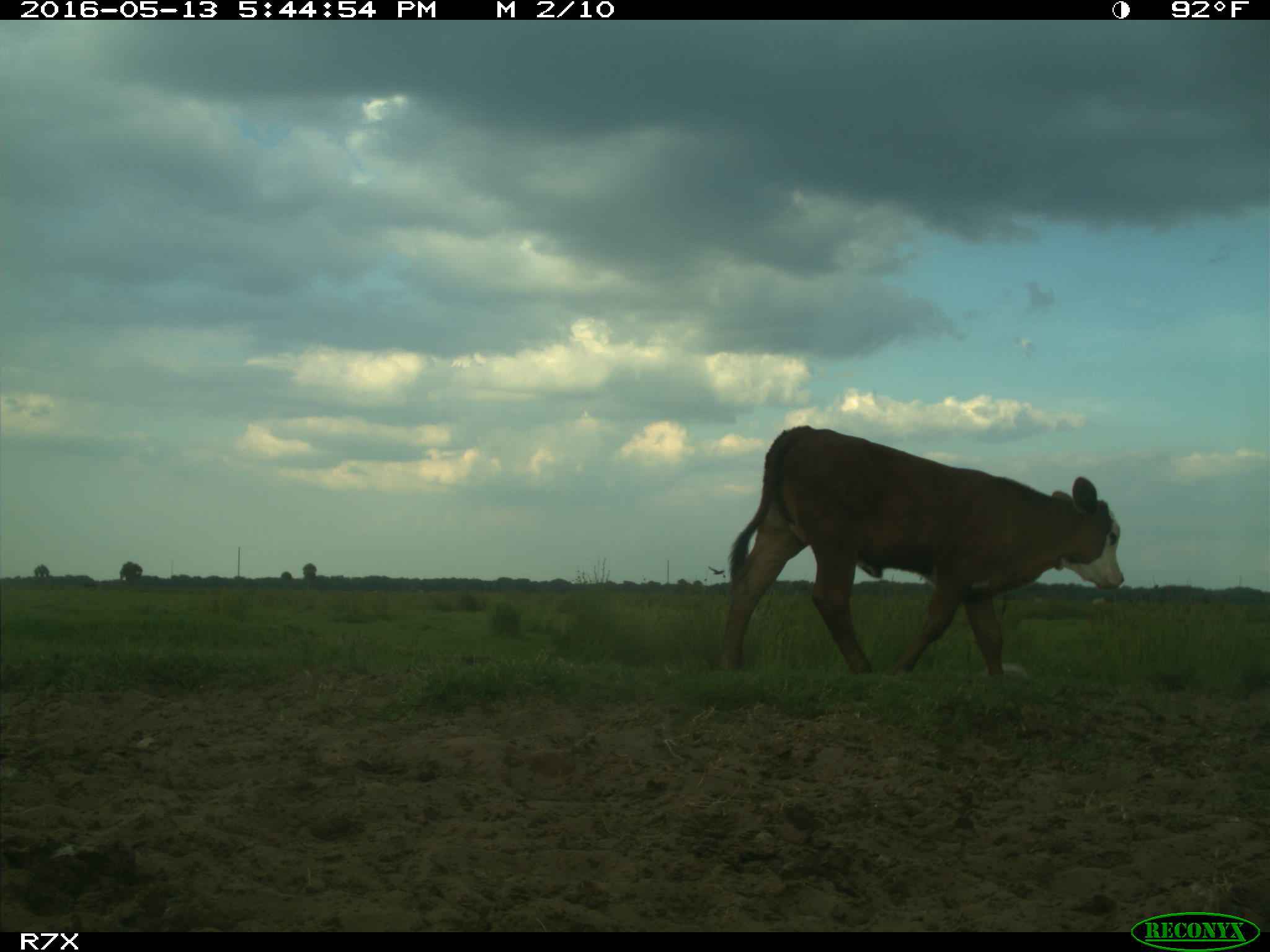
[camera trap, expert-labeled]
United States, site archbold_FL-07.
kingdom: Animalia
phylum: Chordata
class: Mammalia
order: Artiodactyla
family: Bovidae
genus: Bos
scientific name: Bos taurus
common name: domestic cow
Bos taurus (domestic cow).